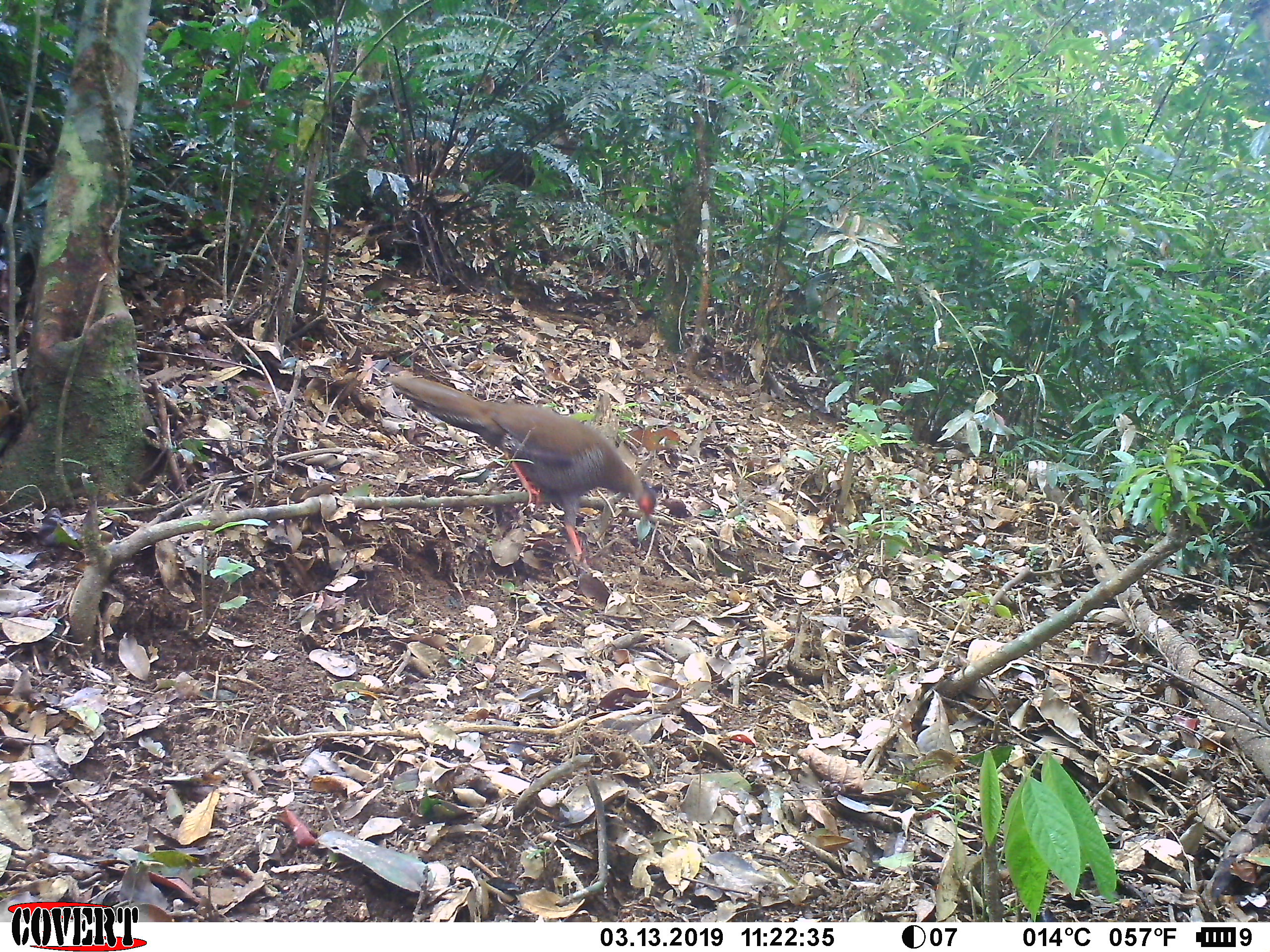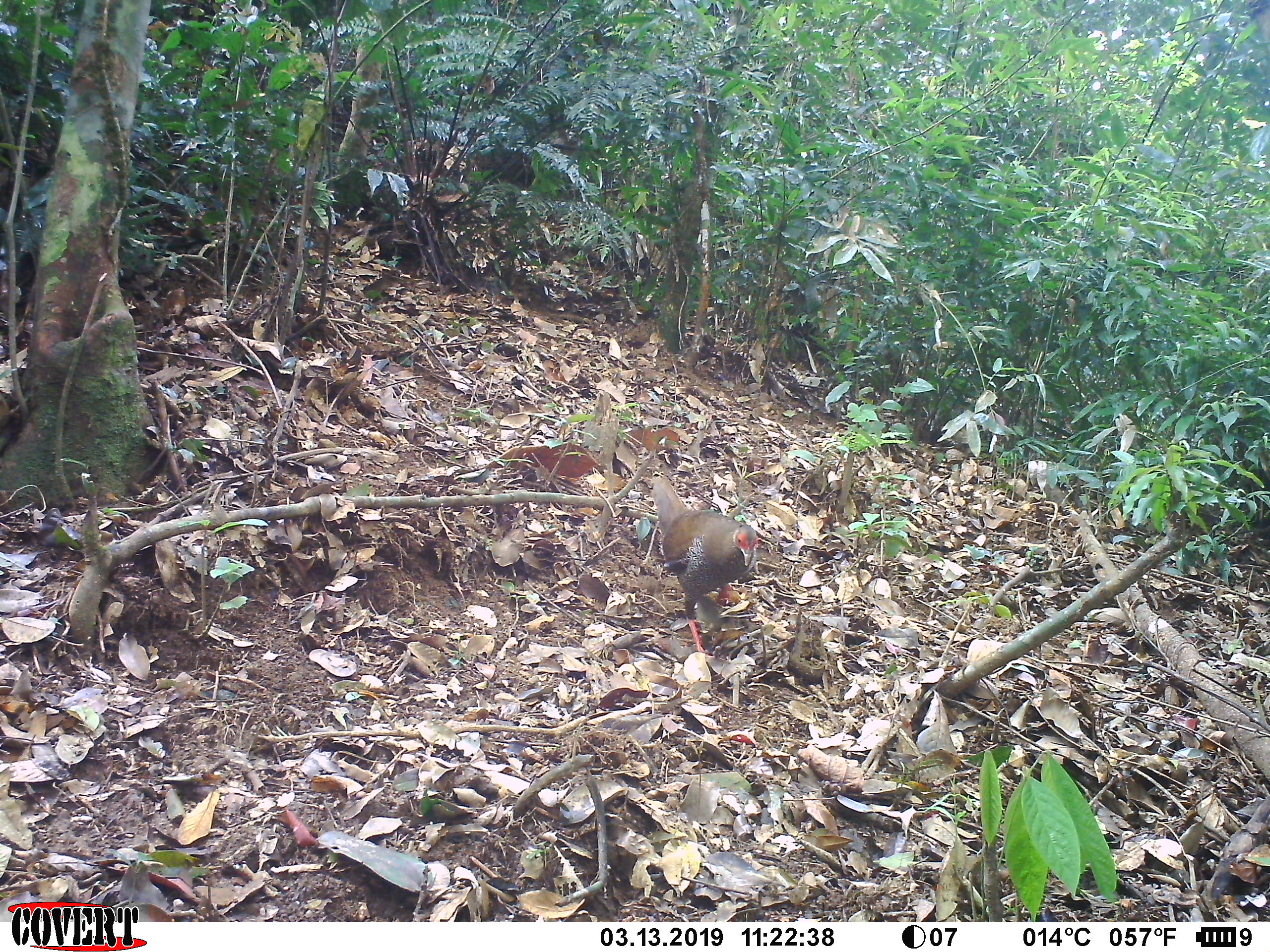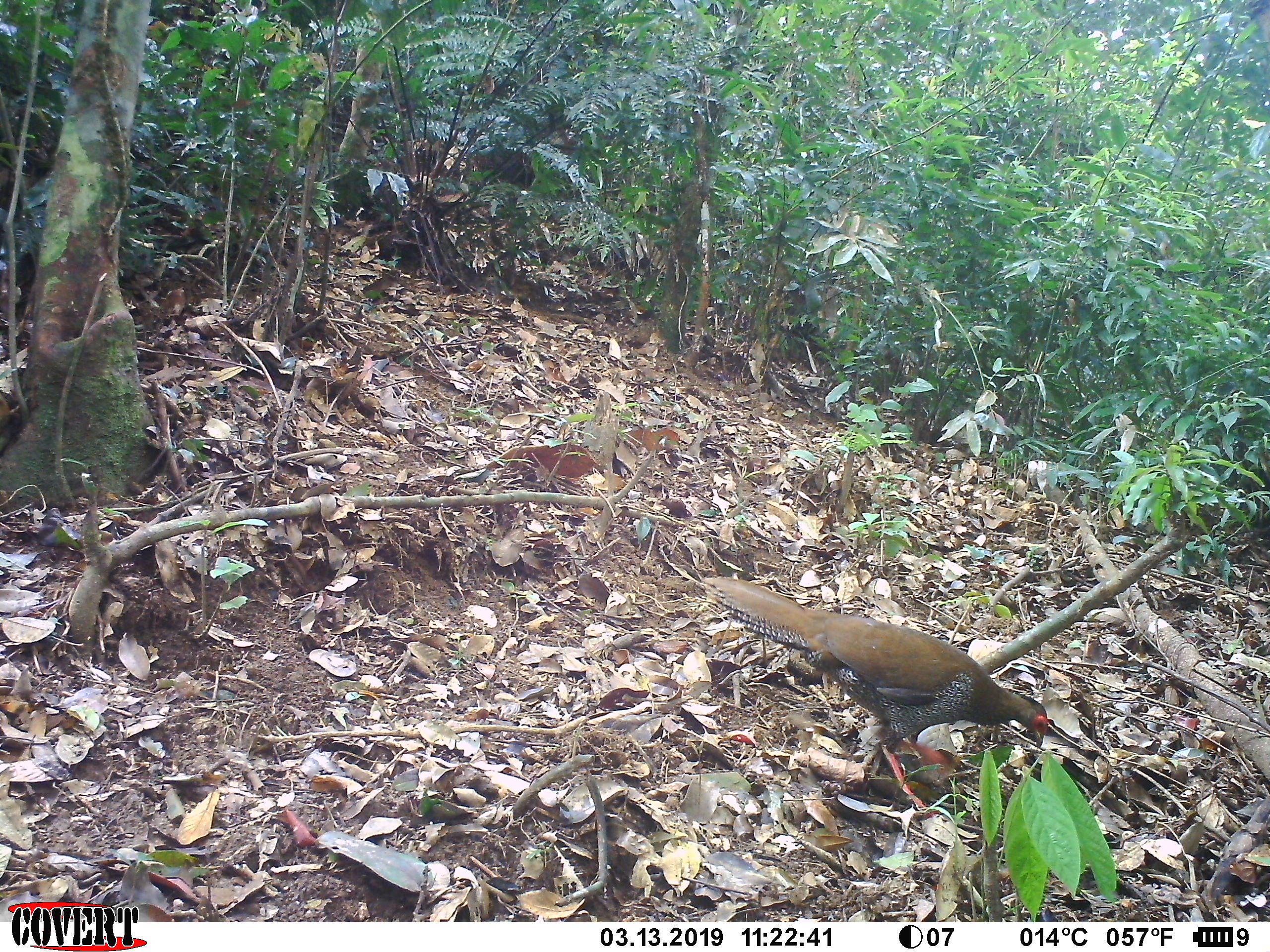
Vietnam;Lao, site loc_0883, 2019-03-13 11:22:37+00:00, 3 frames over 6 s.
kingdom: Animalia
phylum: Chordata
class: Aves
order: Galliformes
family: Phasianidae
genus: Lophura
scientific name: Lophura nycthemera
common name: silver pheasant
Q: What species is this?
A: Silver pheasant (Lophura nycthemera).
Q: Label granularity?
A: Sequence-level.